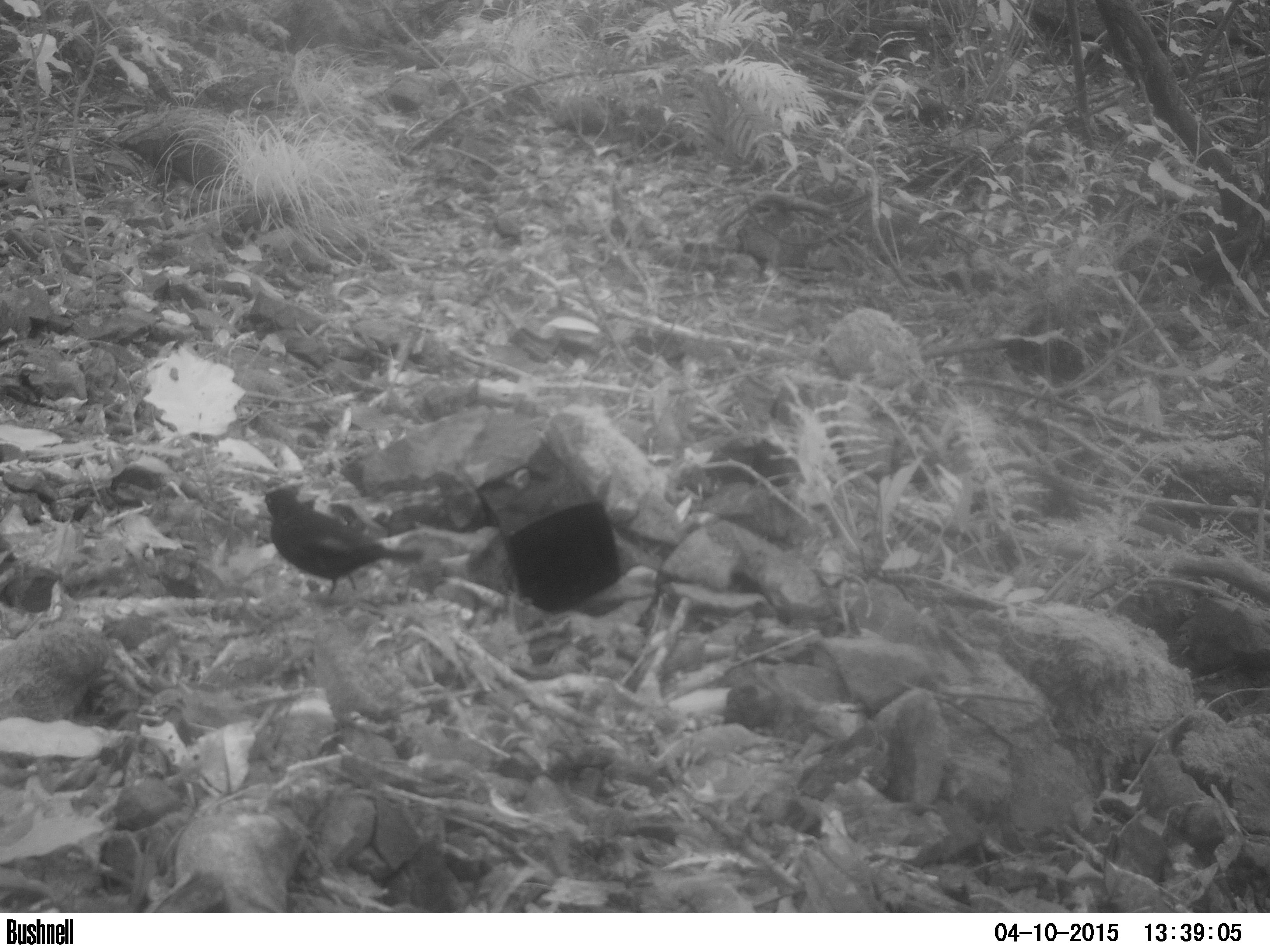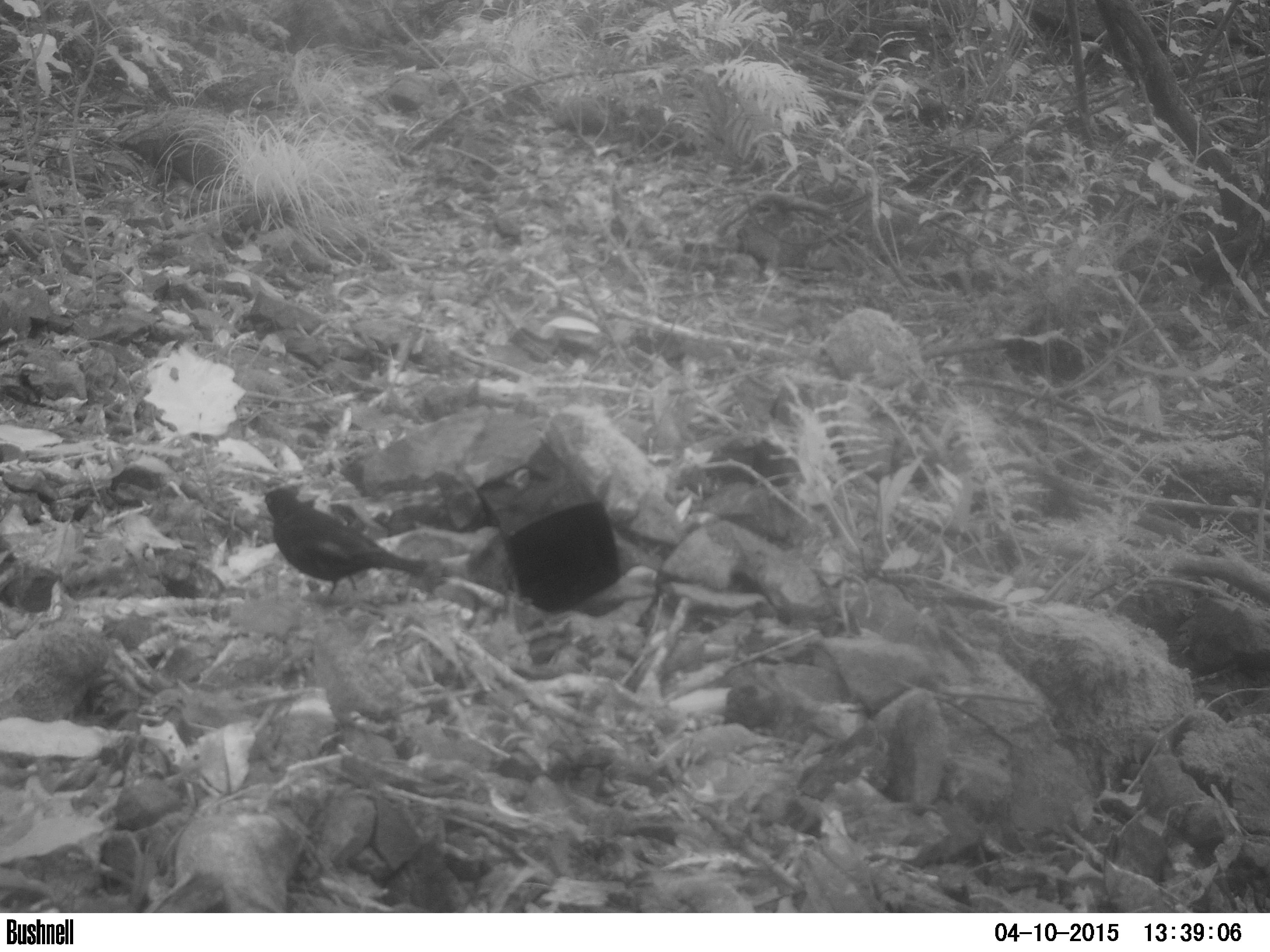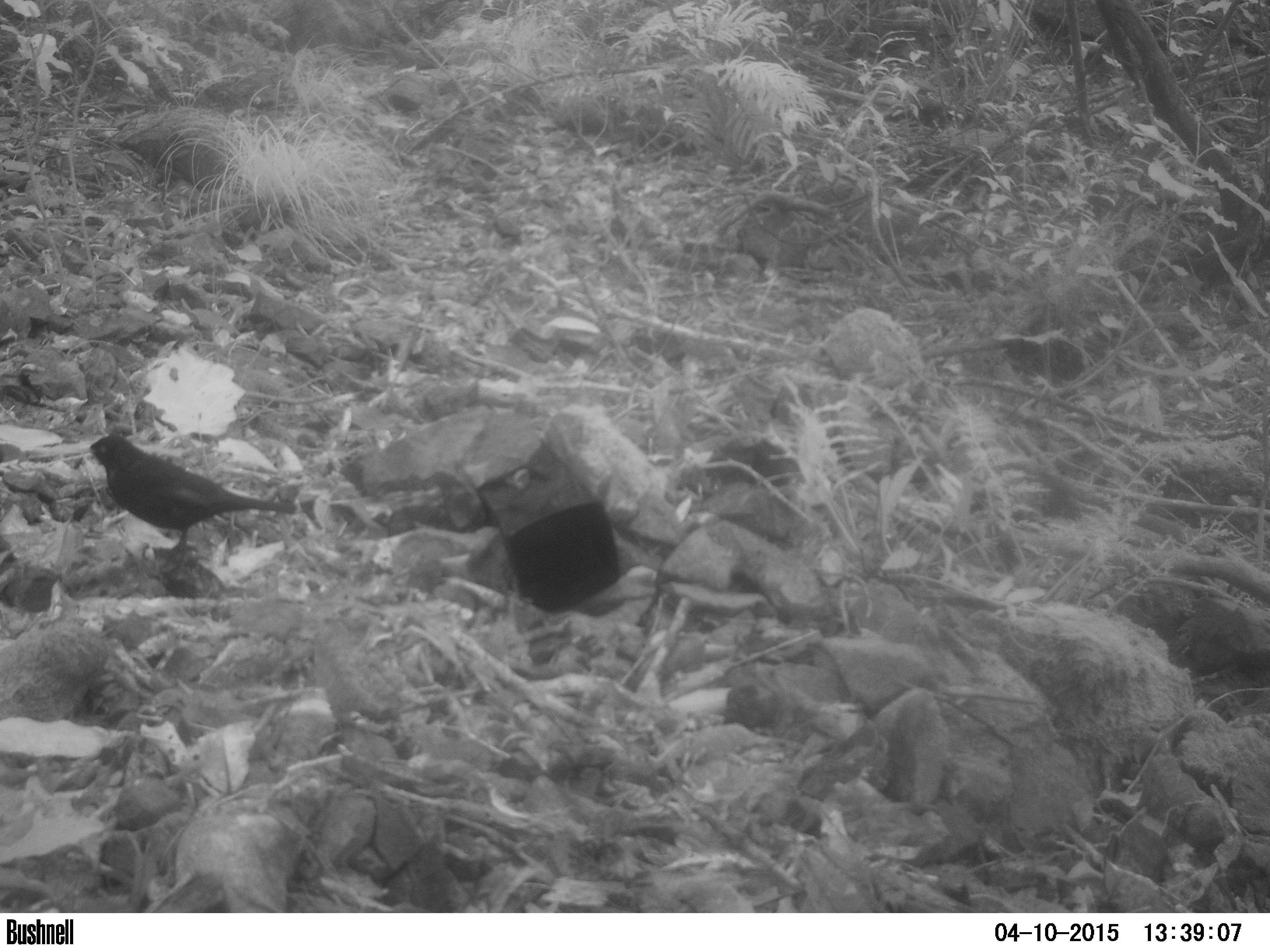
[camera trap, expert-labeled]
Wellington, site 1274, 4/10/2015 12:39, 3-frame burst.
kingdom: Animalia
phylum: Chordata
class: Aves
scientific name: Aves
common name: bird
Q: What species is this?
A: Bird (Aves).